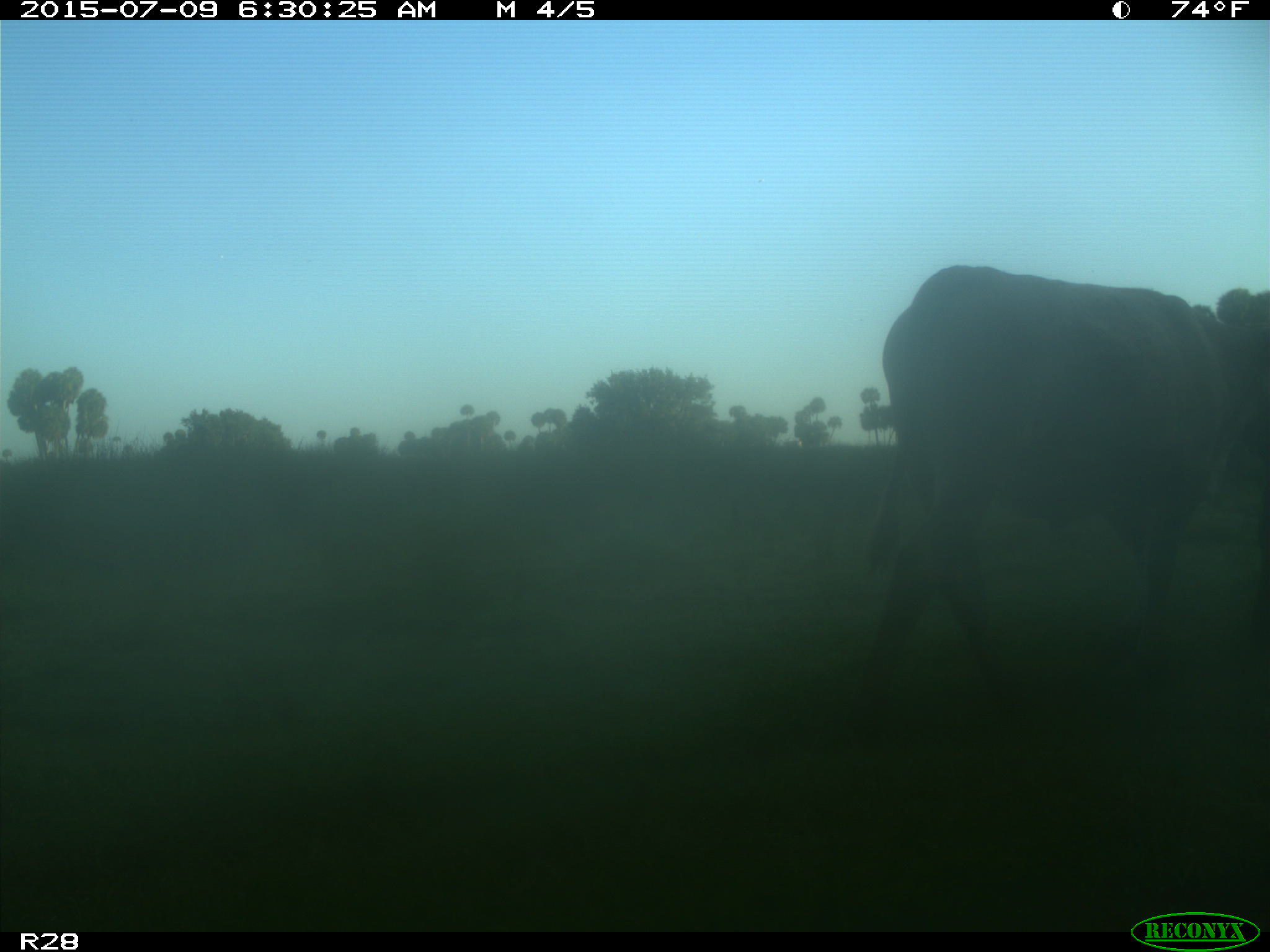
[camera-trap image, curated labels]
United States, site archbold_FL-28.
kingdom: Animalia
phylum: Chordata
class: Mammalia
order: Artiodactyla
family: Bovidae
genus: Bos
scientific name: Bos taurus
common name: domestic cow